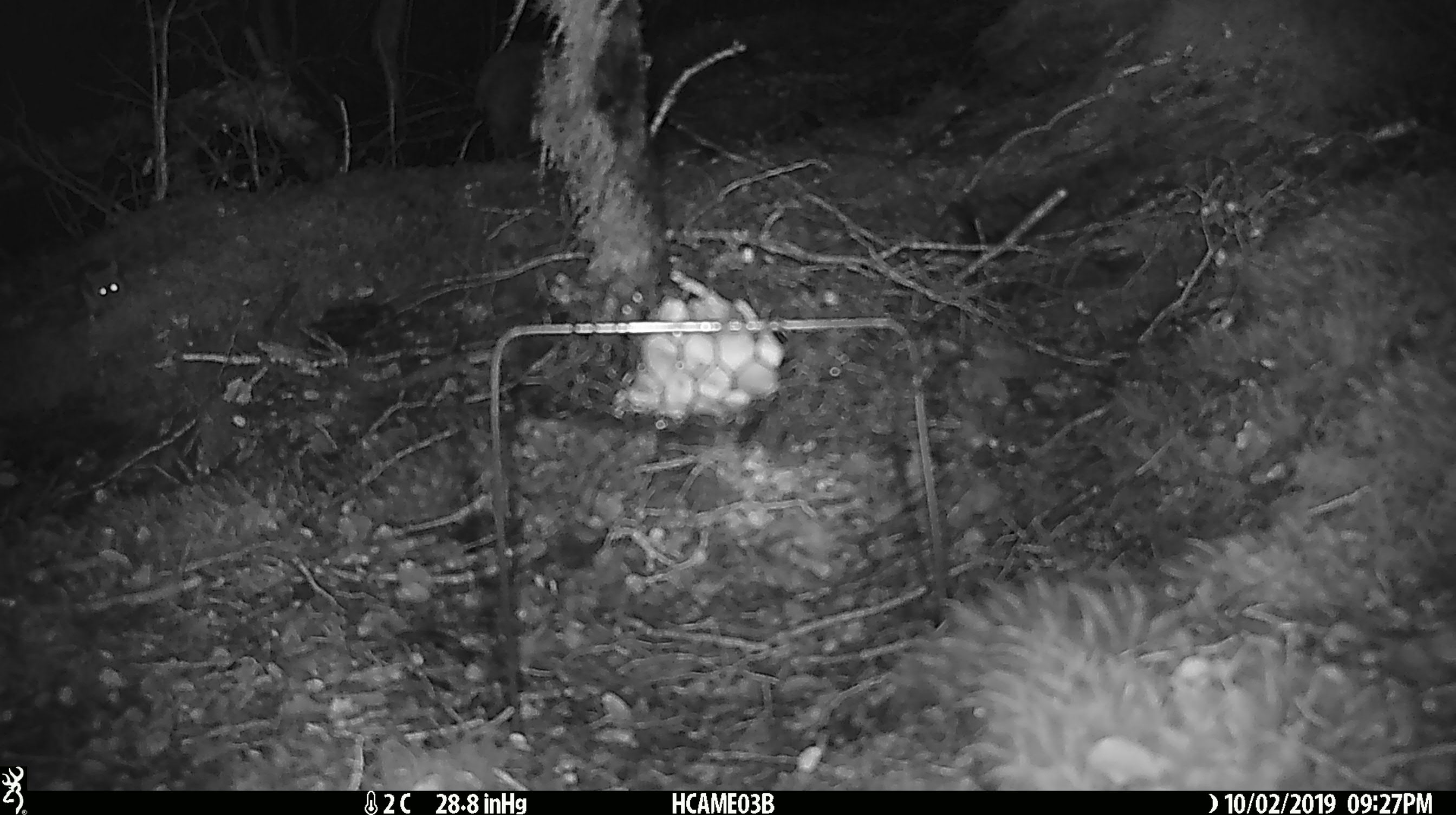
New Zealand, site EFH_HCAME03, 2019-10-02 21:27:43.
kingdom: Animalia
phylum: Chordata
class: Mammalia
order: Rodentia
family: Muridae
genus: Mus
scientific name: Mus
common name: mouse